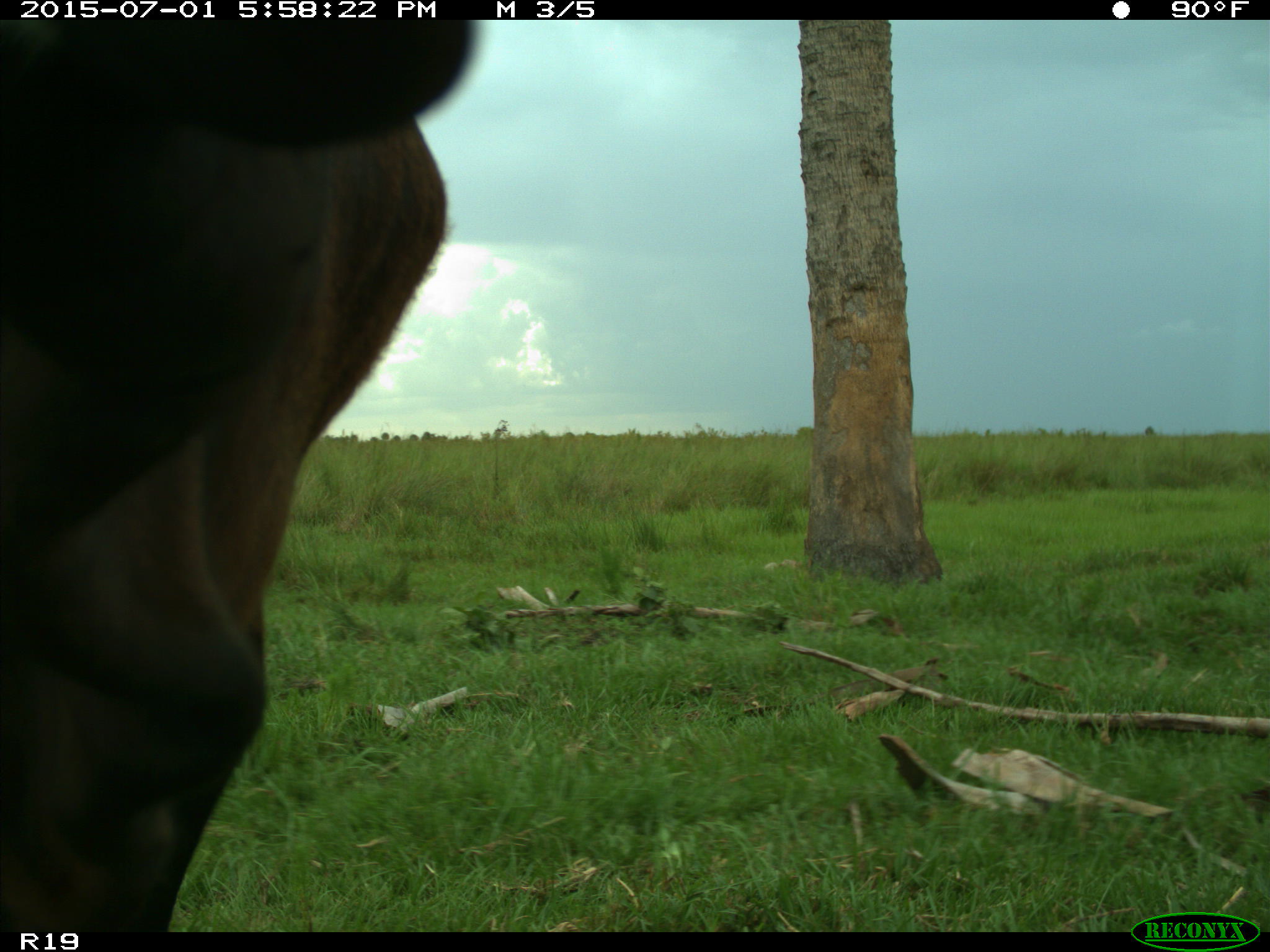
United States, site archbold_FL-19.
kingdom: Animalia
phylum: Chordata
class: Mammalia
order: Artiodactyla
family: Bovidae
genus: Bos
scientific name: Bos taurus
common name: domestic cow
Bos taurus (domestic cow).